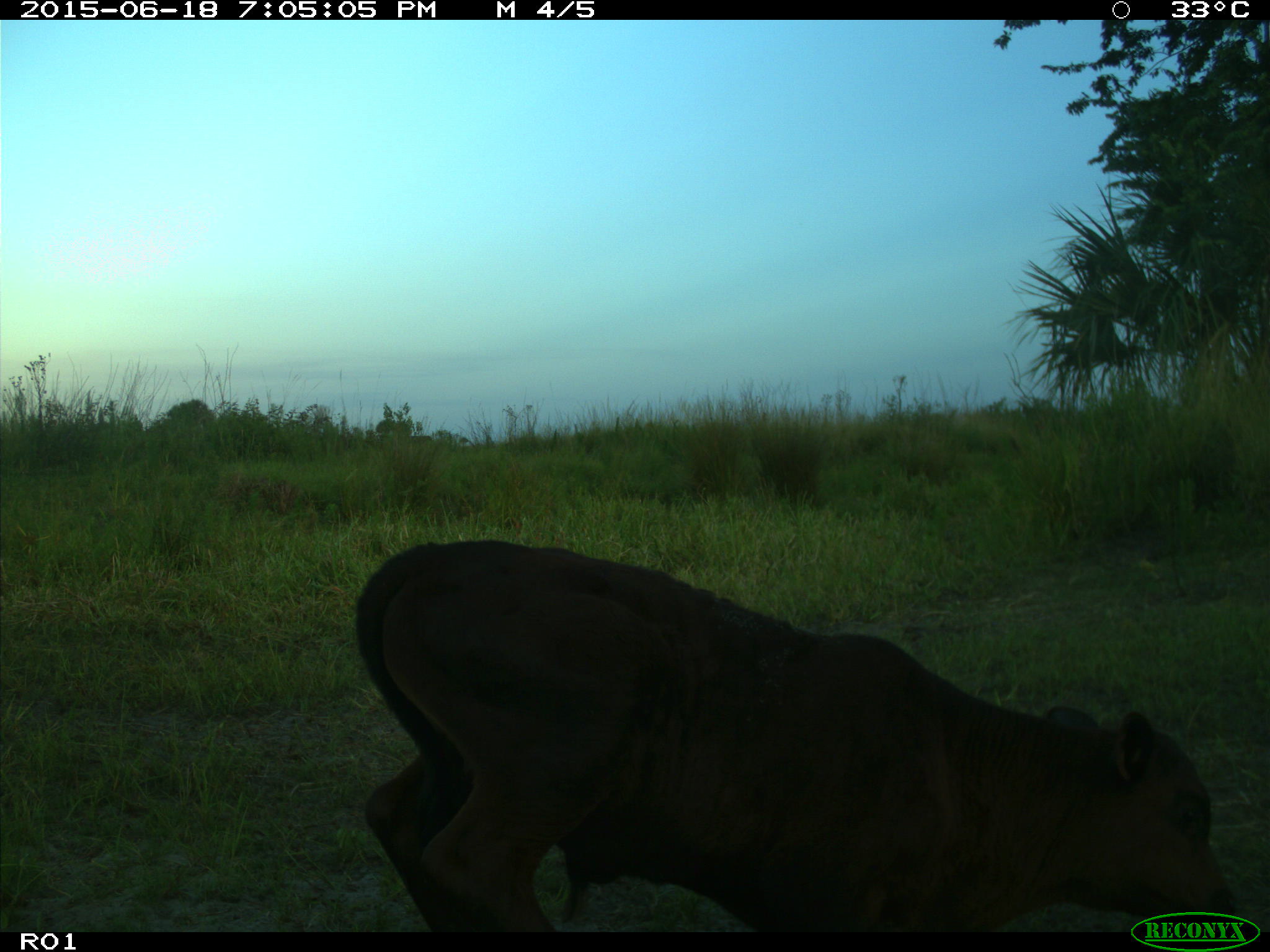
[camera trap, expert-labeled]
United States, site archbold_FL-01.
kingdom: Animalia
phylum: Chordata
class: Mammalia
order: Artiodactyla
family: Bovidae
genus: Bos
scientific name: Bos taurus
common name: domestic cow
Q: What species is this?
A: Bos taurus (domestic cow).